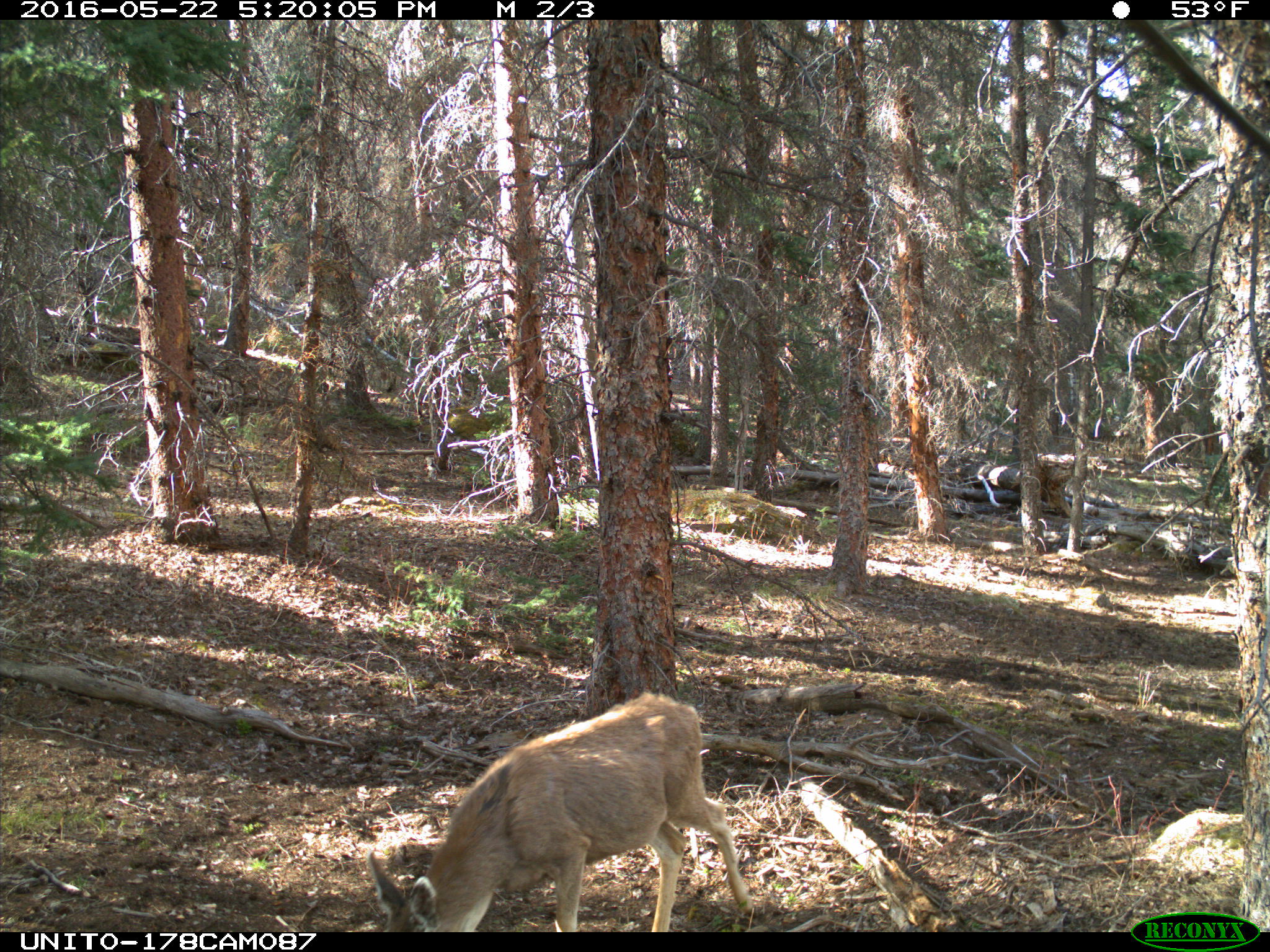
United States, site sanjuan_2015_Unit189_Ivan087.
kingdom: Animalia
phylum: Chordata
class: Mammalia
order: Artiodactyla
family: Cervidae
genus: Odocoileus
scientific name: Odocoileus hemionus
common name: mule deer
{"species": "Odocoileus hemionus (mule deer)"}